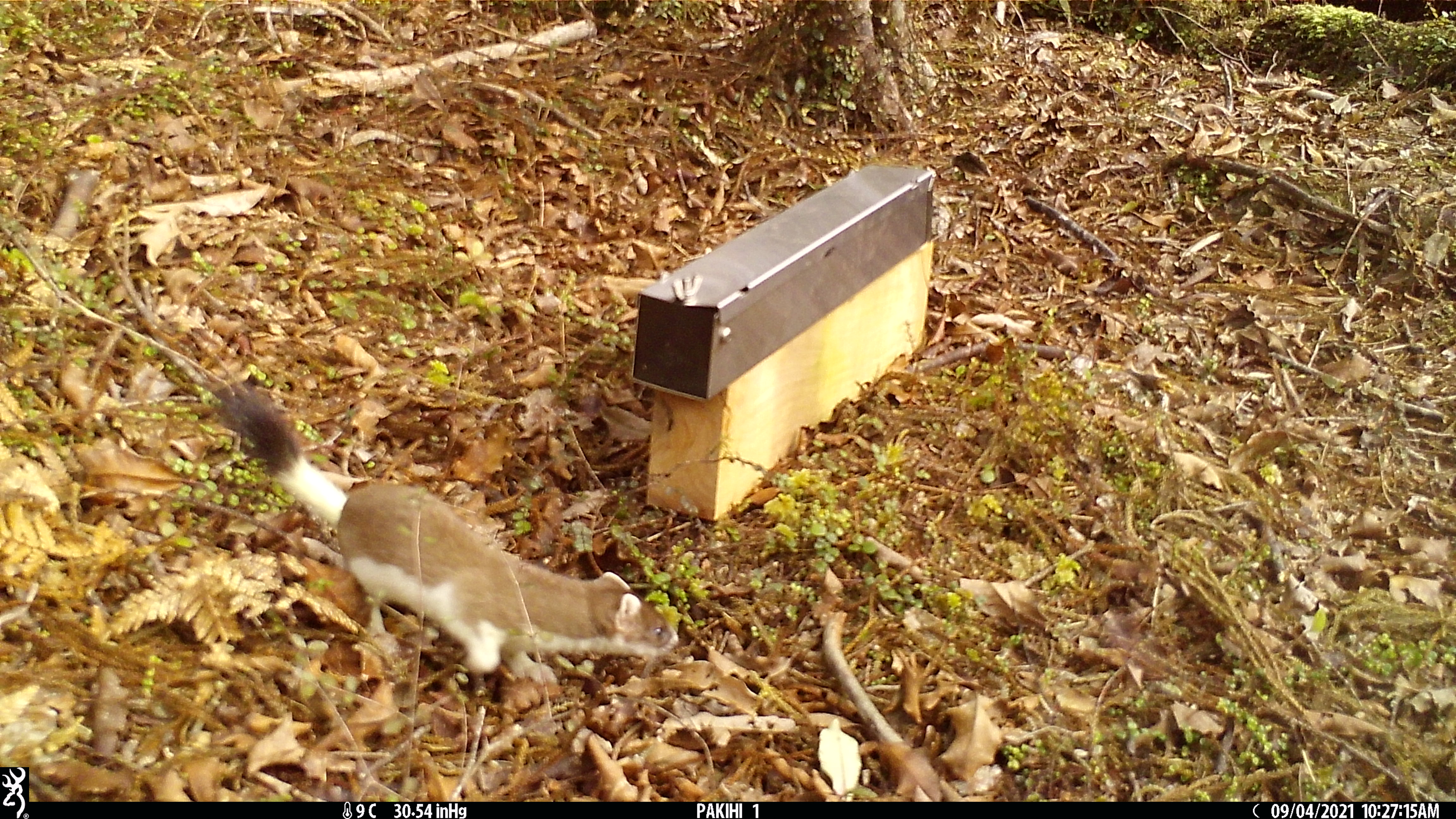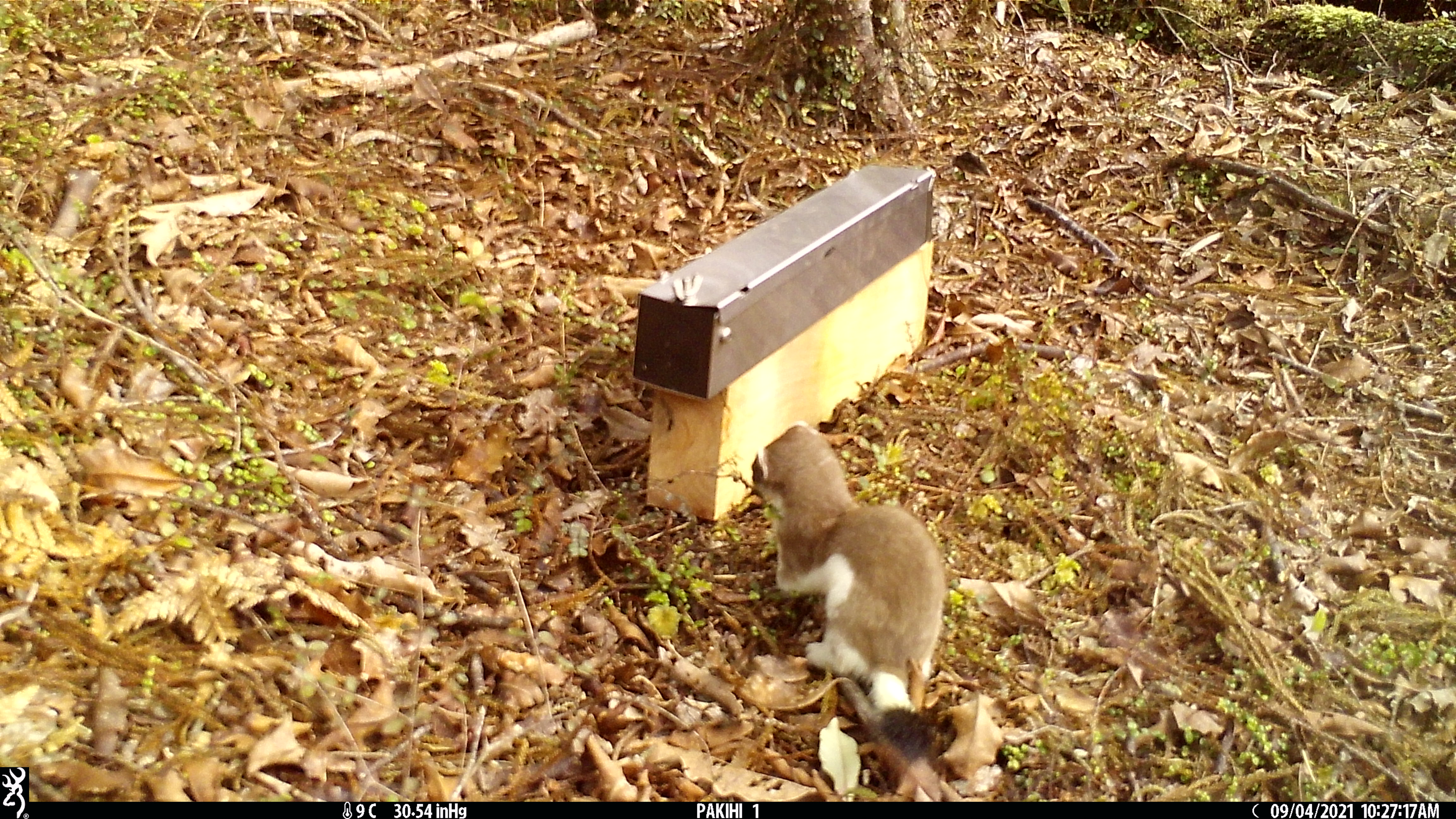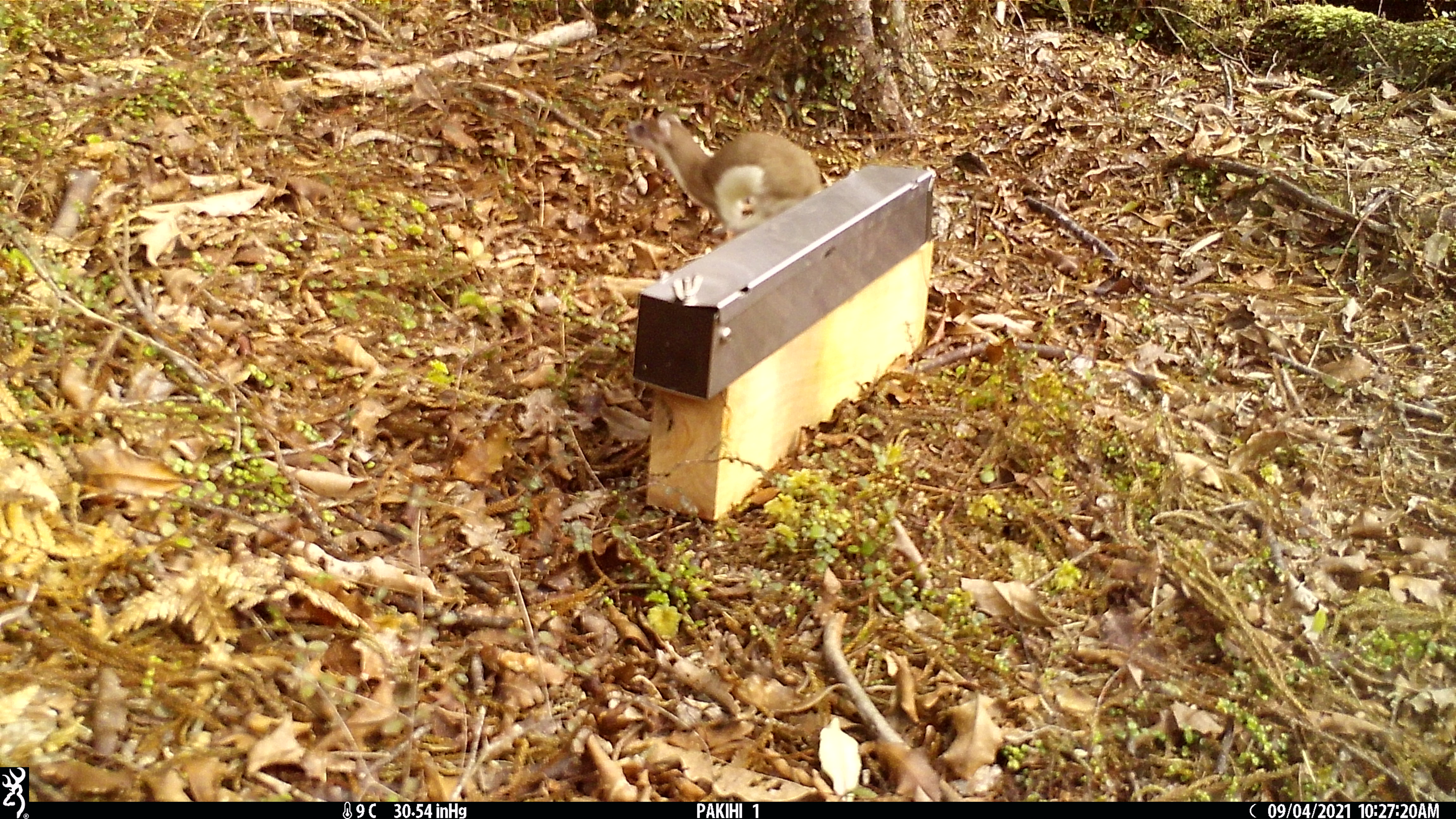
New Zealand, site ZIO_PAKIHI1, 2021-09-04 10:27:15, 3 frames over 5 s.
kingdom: Animalia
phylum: Chordata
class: Mammalia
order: Carnivora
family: Mustelidae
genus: Mustela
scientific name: Mustela erminea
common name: stoat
Stoat (Mustela erminea).